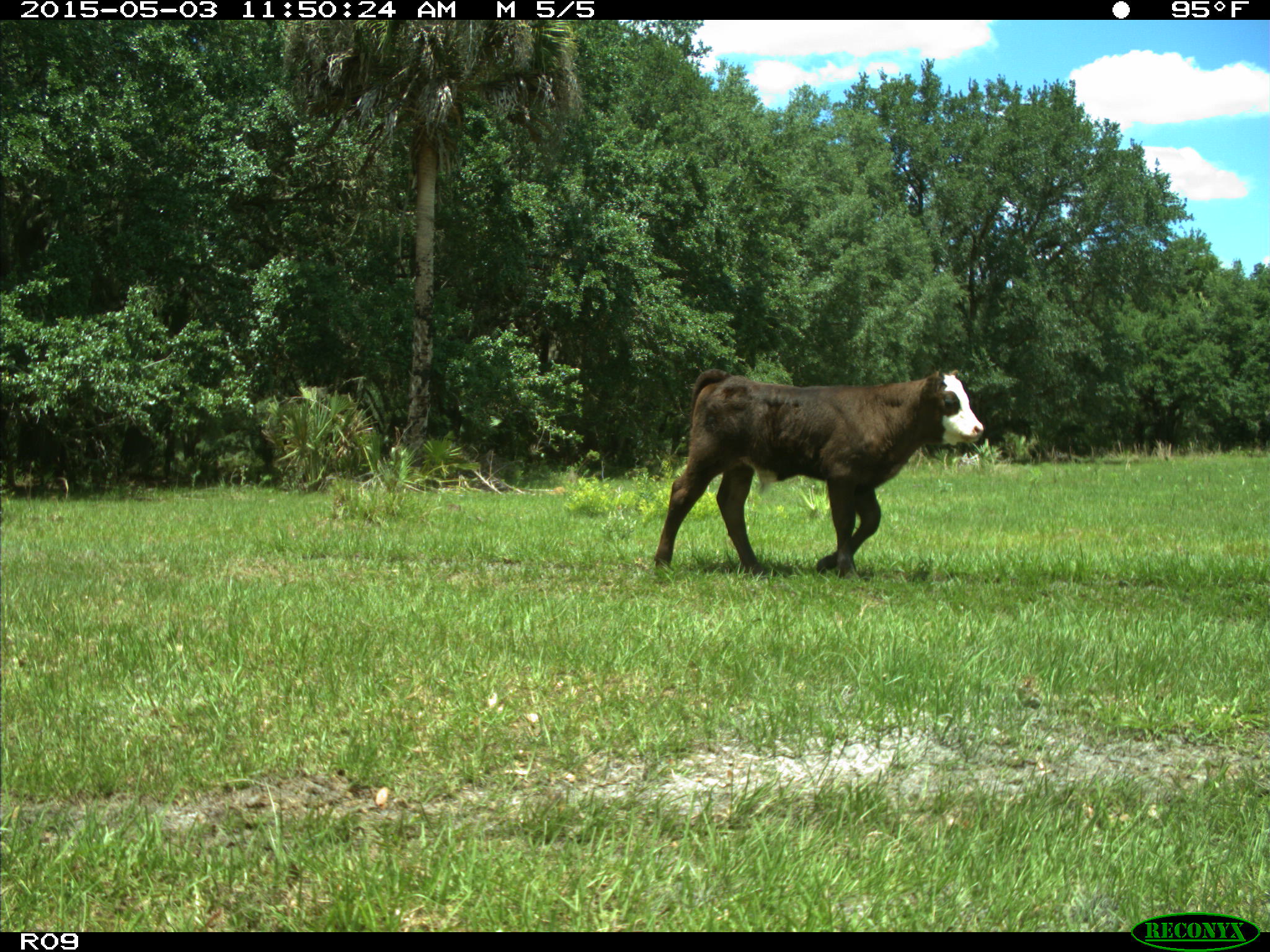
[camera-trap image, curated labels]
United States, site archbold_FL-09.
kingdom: Animalia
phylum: Chordata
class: Mammalia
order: Artiodactyla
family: Bovidae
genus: Bos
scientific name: Bos taurus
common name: domestic cow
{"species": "Bos taurus (domestic cow)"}